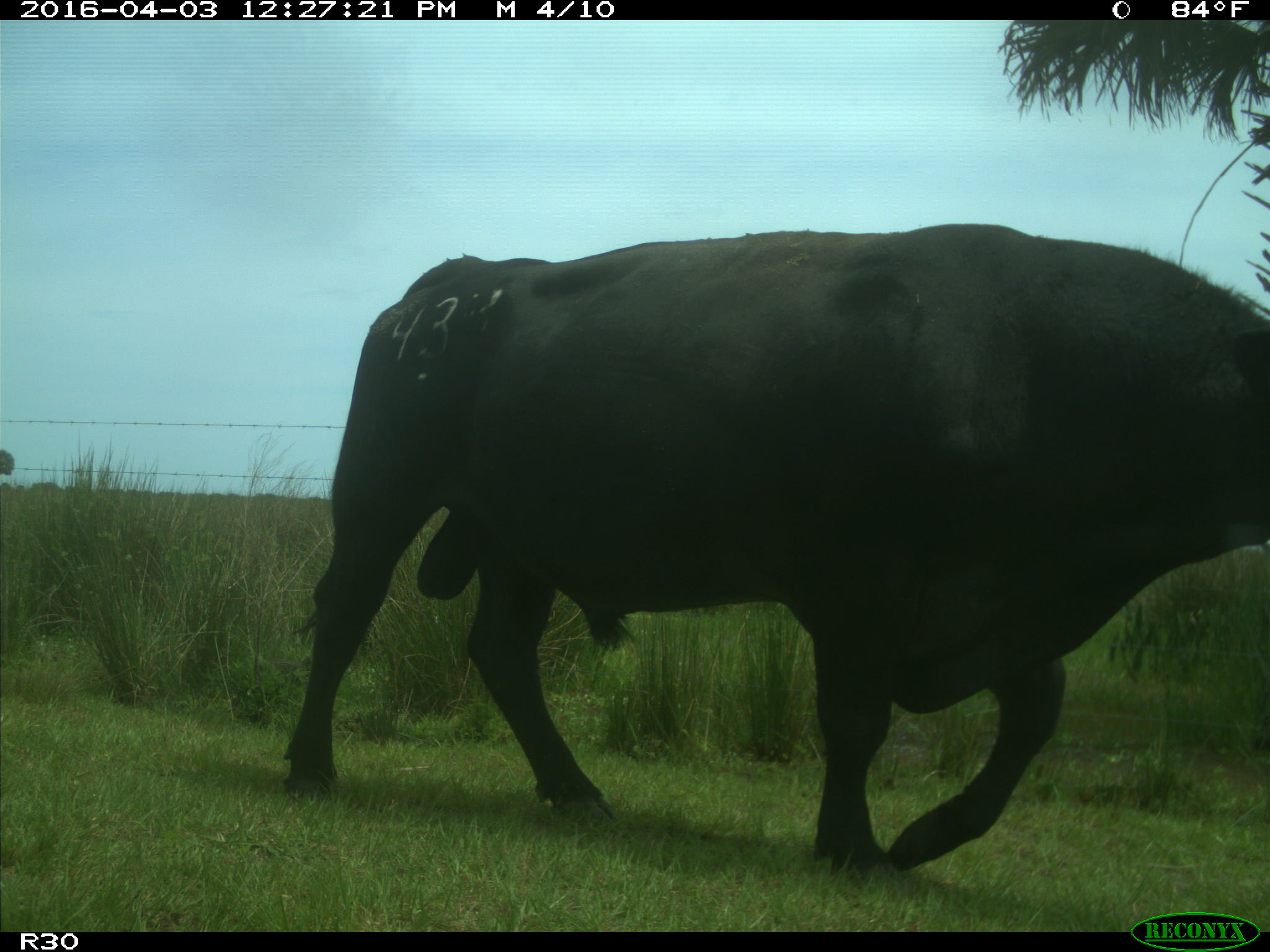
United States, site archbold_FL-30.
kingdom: Animalia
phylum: Chordata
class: Mammalia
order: Artiodactyla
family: Bovidae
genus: Bos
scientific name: Bos taurus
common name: domestic cow